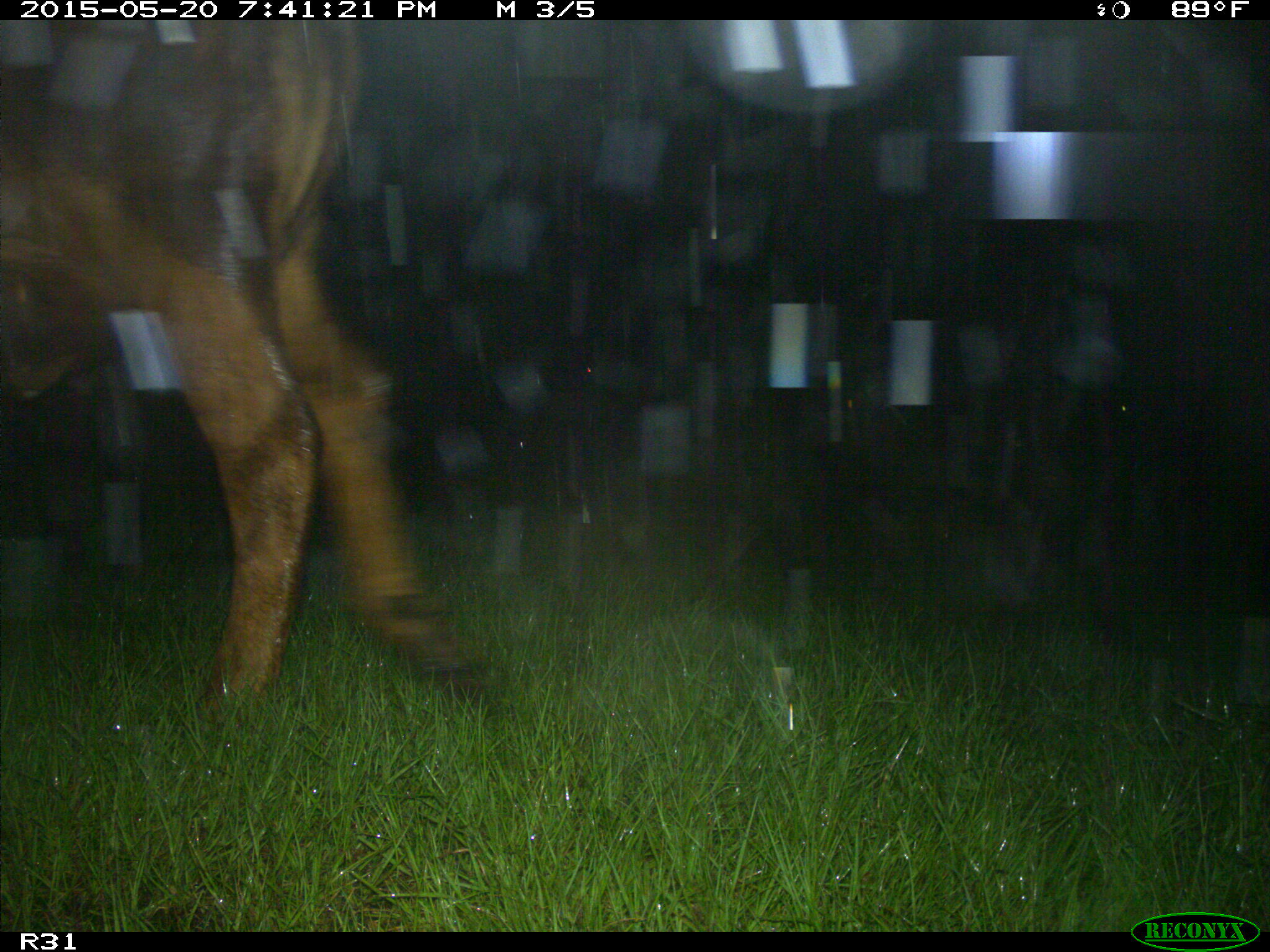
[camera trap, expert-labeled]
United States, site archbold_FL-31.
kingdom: Animalia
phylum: Chordata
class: Mammalia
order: Artiodactyla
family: Bovidae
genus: Bos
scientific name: Bos taurus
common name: domestic cow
Bos taurus (domestic cow).